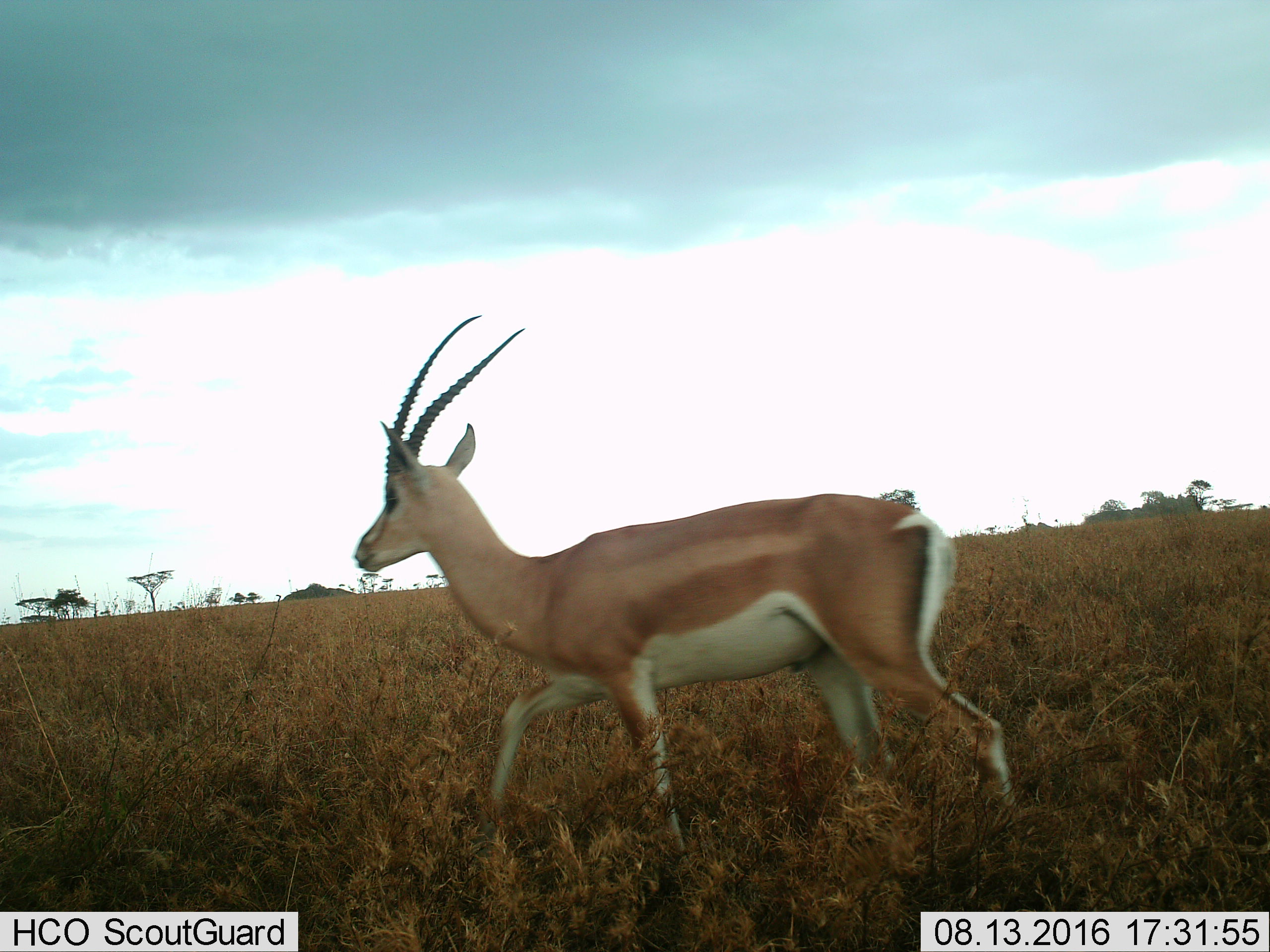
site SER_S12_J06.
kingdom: Animalia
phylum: Chordata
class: Mammalia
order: Artiodactyla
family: Bovidae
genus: Nanger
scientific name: Nanger granti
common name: grant's gazelle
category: gazellegrants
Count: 1.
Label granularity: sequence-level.